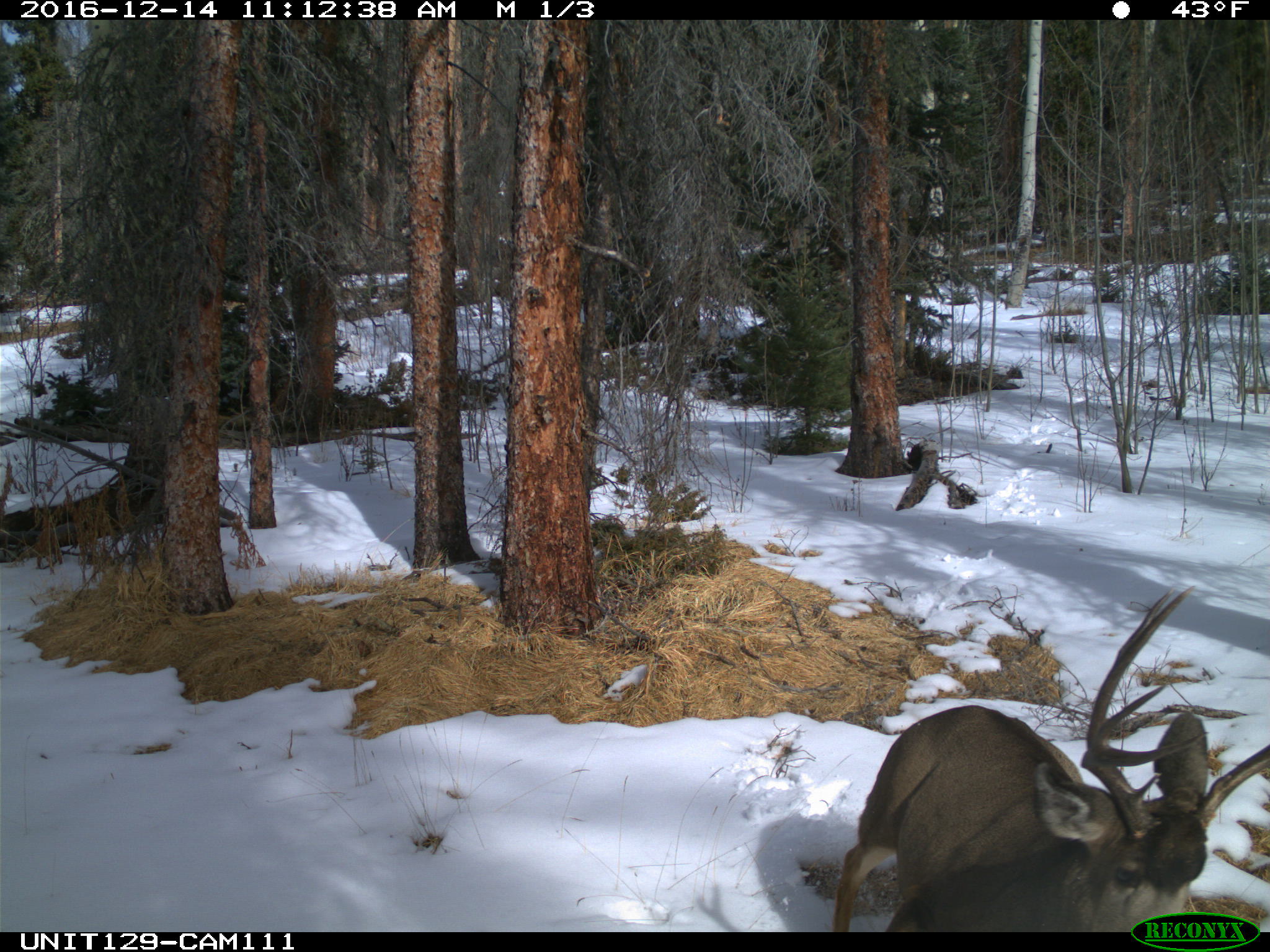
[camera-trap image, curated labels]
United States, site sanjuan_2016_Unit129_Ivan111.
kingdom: Animalia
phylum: Chordata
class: Mammalia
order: Artiodactyla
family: Cervidae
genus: Odocoileus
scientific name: Odocoileus hemionus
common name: mule deer